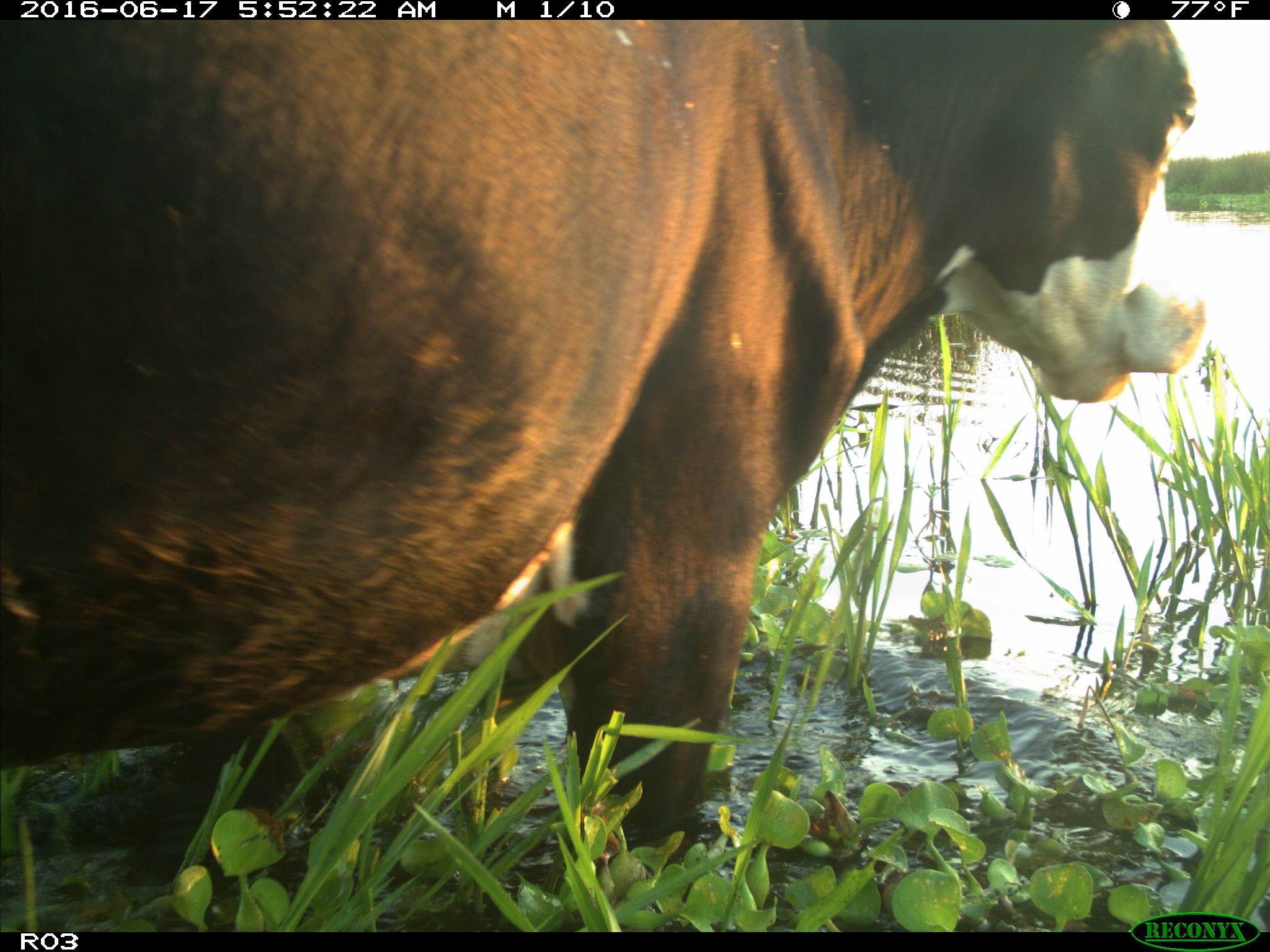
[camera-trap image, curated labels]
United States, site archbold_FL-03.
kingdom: Animalia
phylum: Chordata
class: Mammalia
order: Artiodactyla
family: Bovidae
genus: Bos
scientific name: Bos taurus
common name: domestic cow